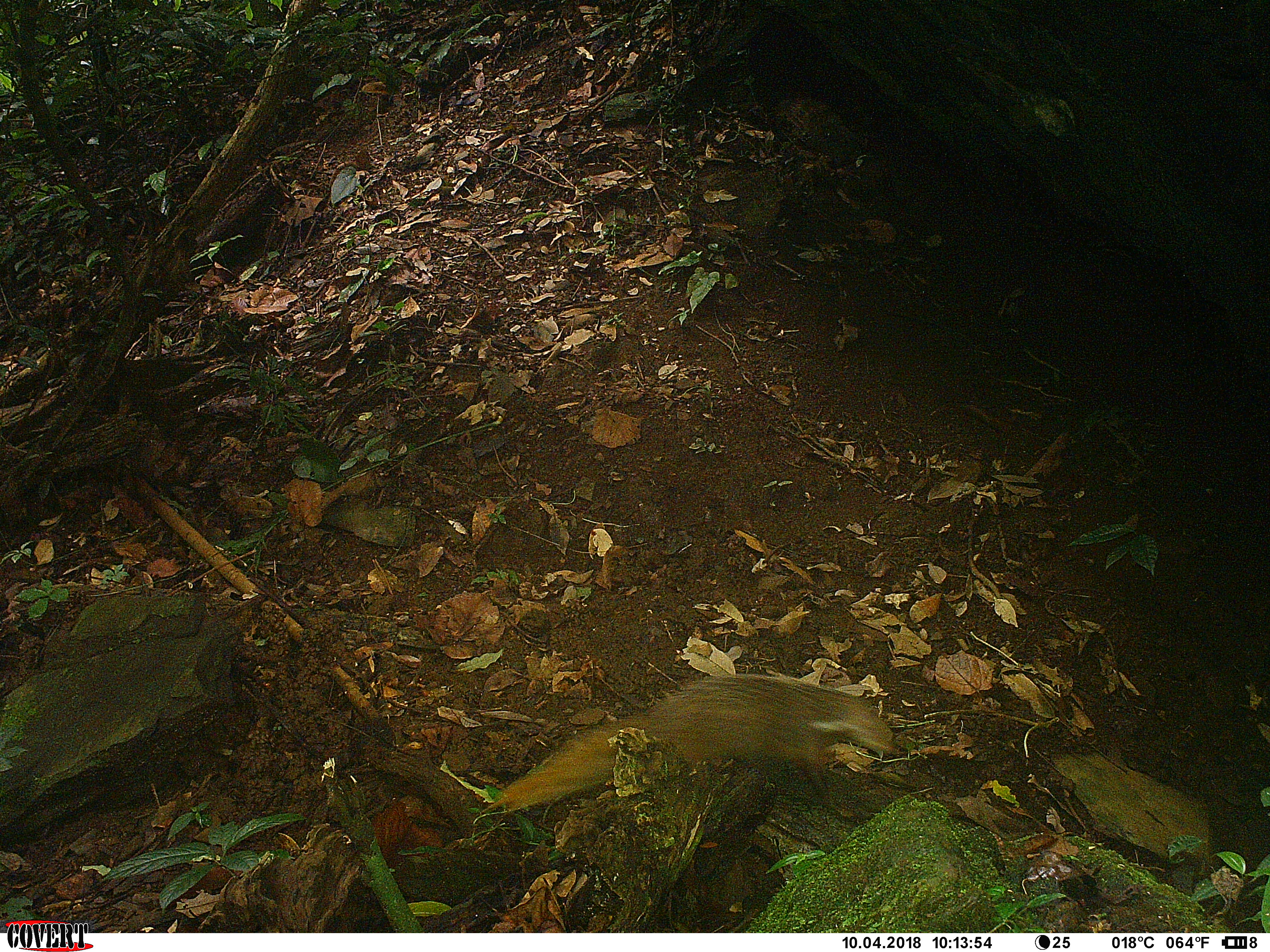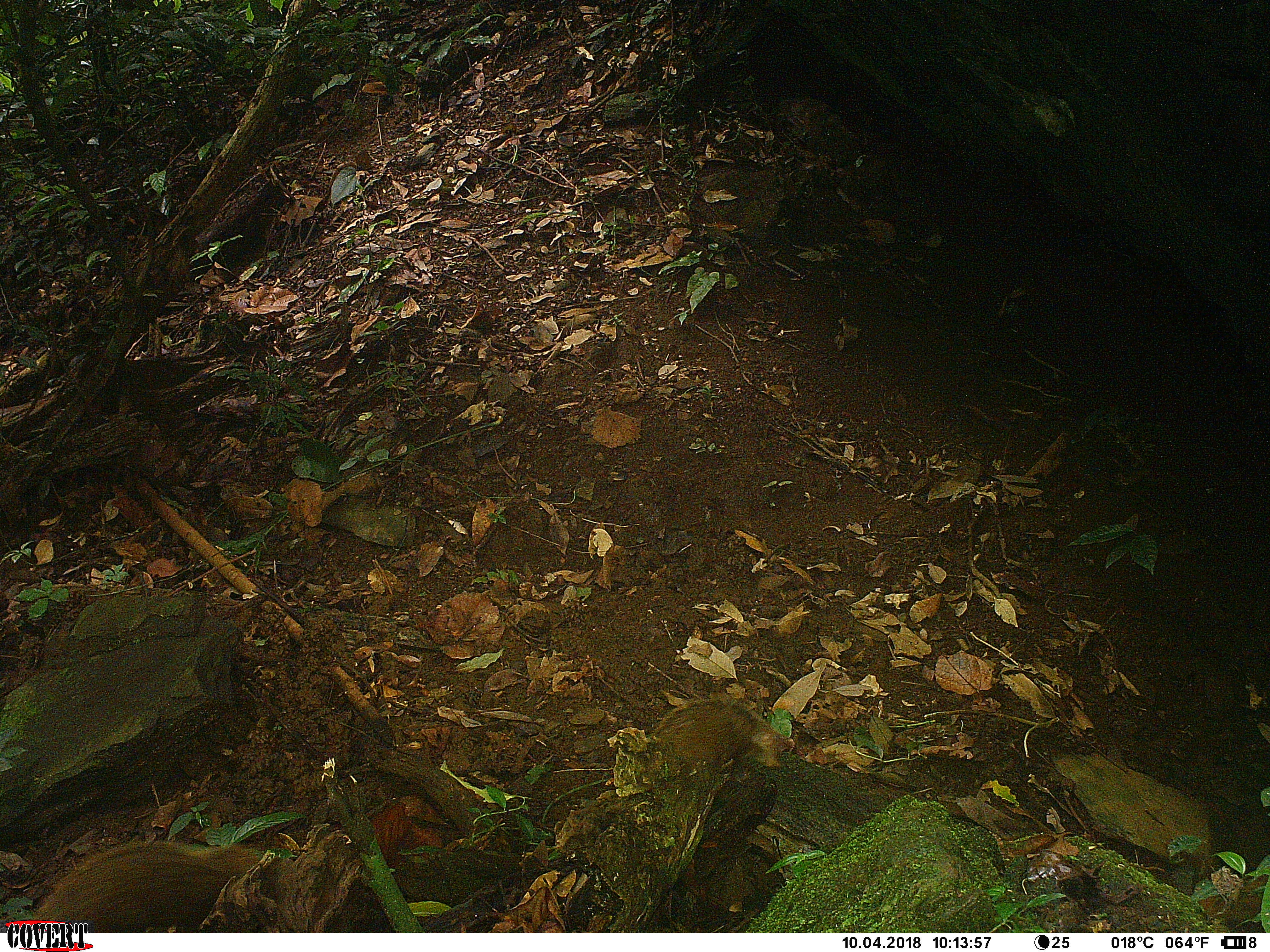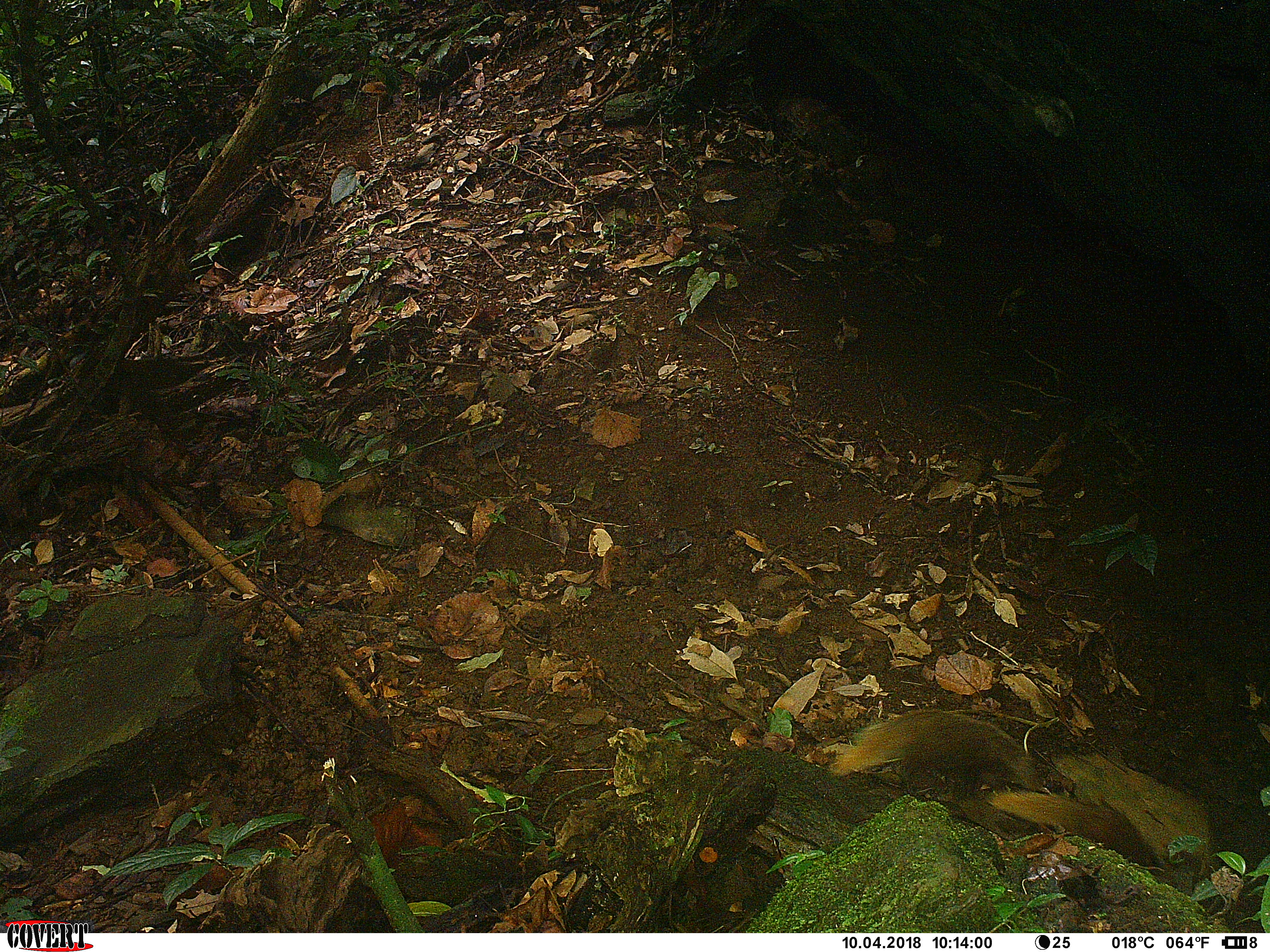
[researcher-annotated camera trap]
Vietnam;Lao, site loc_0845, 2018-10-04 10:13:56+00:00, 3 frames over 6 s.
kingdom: Animalia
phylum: Chordata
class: Mammalia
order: Carnivora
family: Herpestidae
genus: Urva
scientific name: Urva urva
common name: crab-eating mongoose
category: crab eating mongoose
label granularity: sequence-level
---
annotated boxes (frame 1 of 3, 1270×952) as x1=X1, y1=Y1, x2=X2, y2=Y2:
crab eating mongoose: x1=481, y1=672, x2=894, y2=816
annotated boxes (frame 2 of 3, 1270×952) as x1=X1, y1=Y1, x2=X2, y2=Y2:
crab eating mongoose: x1=29, y1=838, x2=273, y2=933; x1=653, y1=693, x2=795, y2=774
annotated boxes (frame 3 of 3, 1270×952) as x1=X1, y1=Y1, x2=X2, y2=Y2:
crab eating mongoose: x1=829, y1=709, x2=1039, y2=792; x1=986, y1=792, x2=1164, y2=880